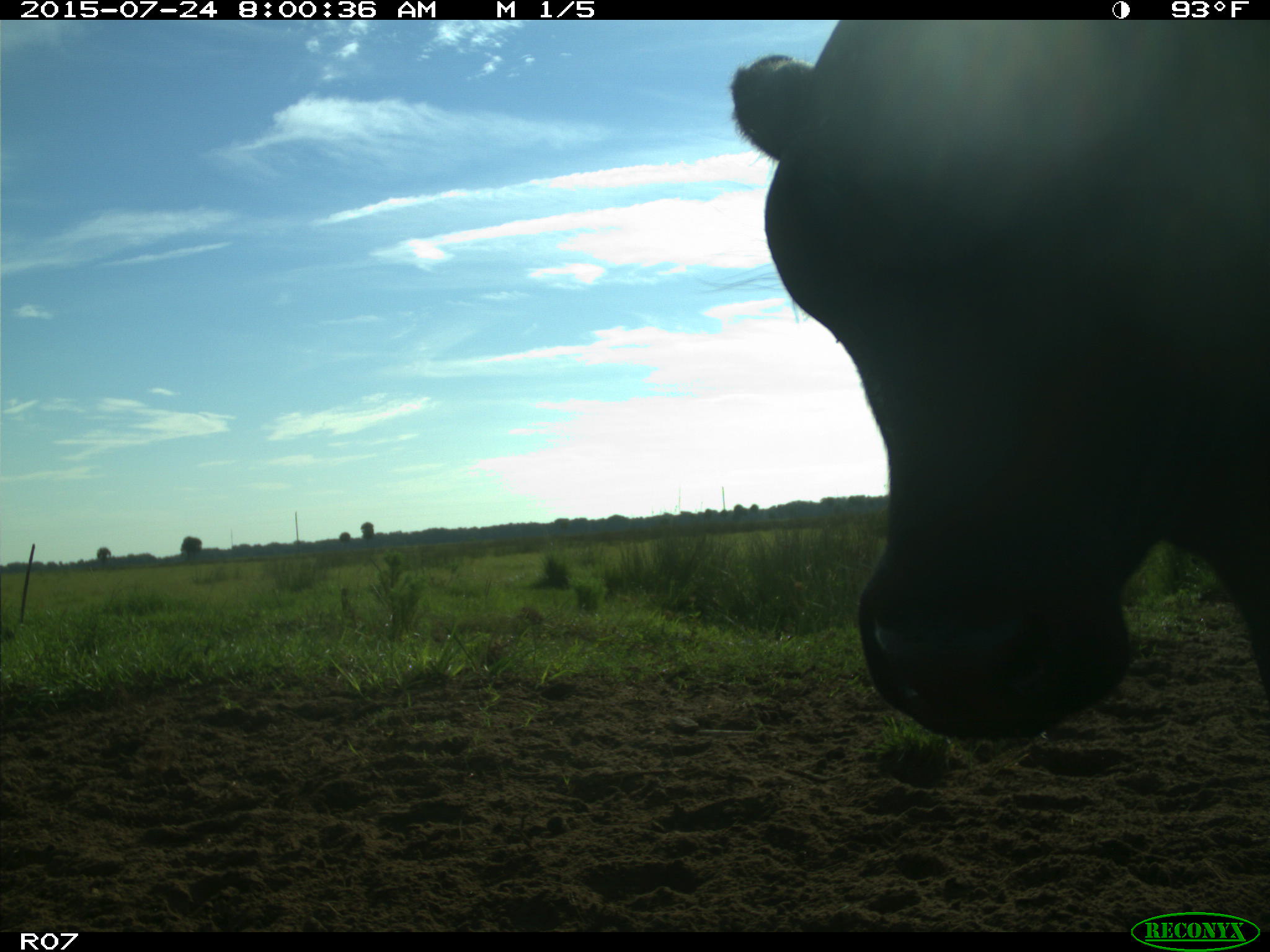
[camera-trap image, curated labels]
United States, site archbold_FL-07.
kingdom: Animalia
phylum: Chordata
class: Mammalia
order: Artiodactyla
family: Bovidae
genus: Bos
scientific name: Bos taurus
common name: domestic cow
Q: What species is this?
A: Bos taurus (domestic cow).